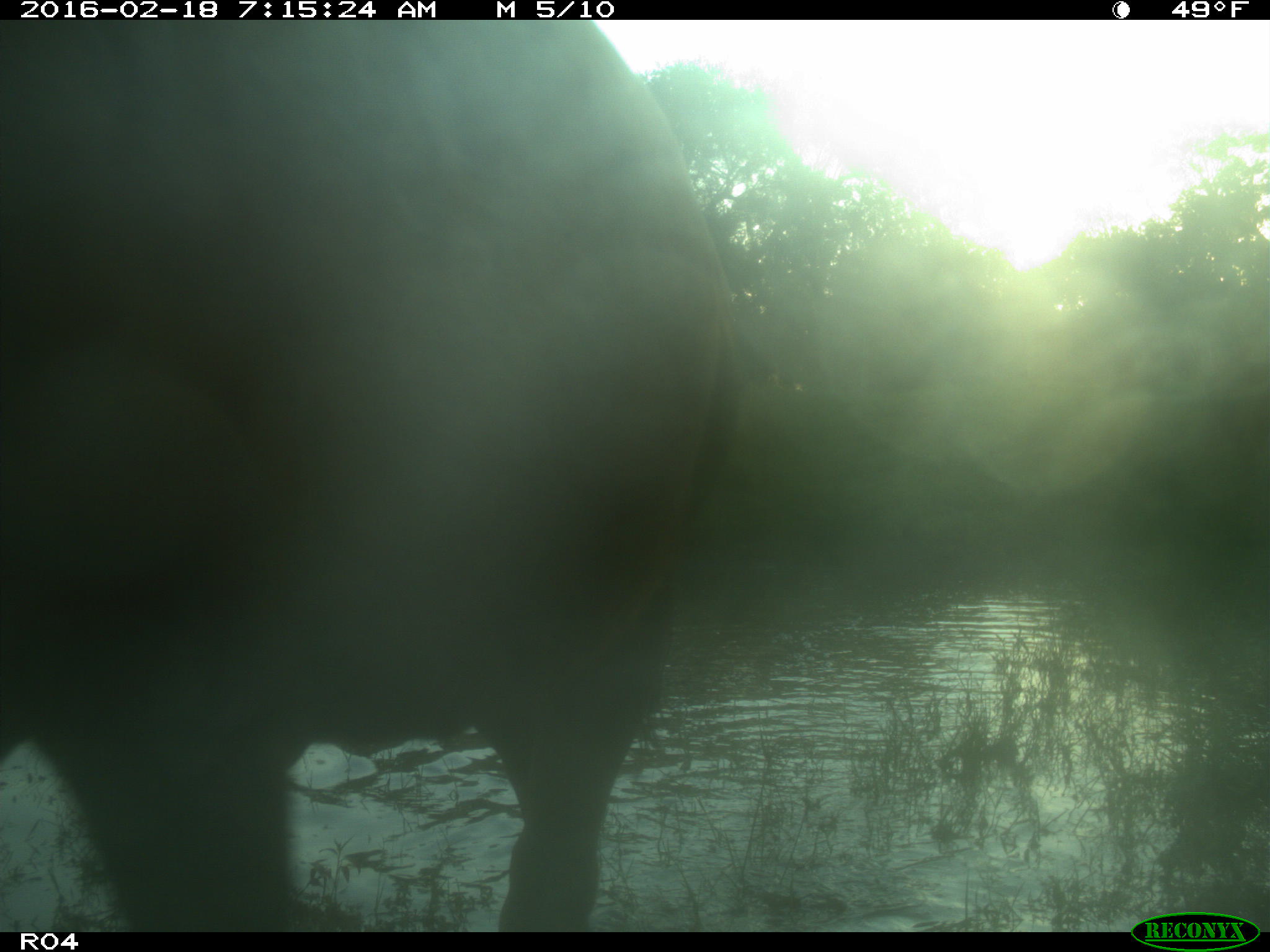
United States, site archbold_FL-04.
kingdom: Animalia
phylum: Chordata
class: Mammalia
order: Artiodactyla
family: Bovidae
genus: Bos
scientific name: Bos taurus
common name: domestic cow